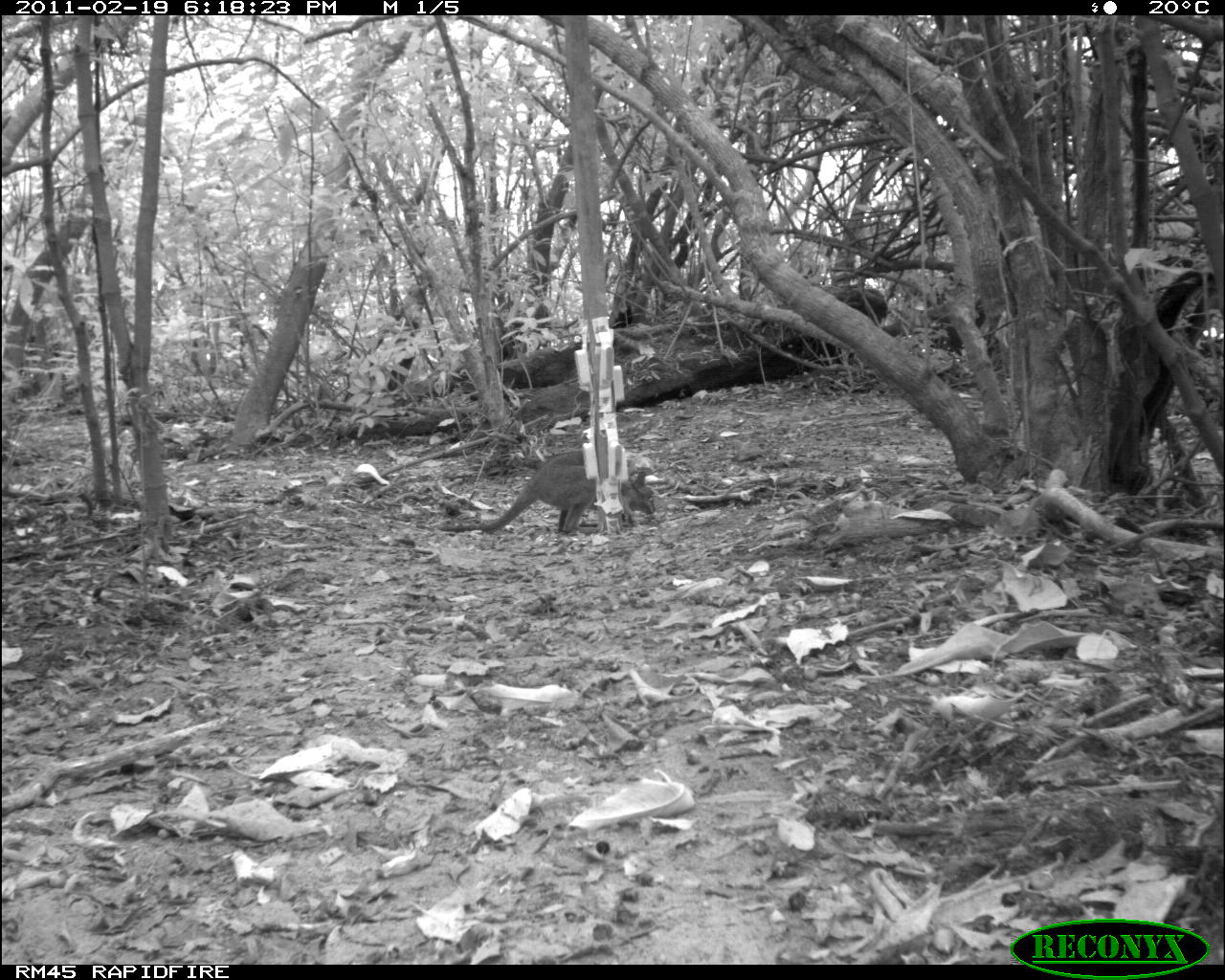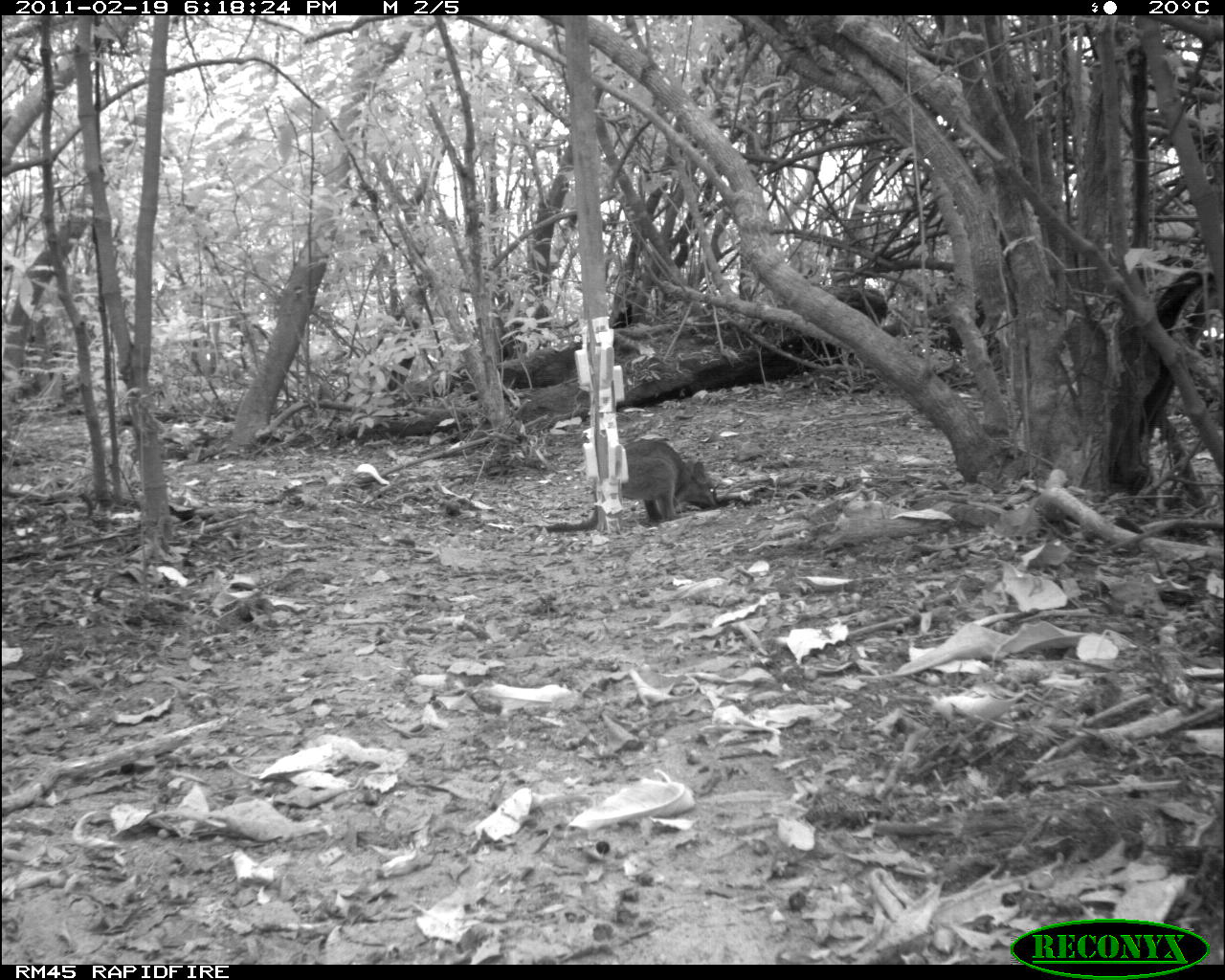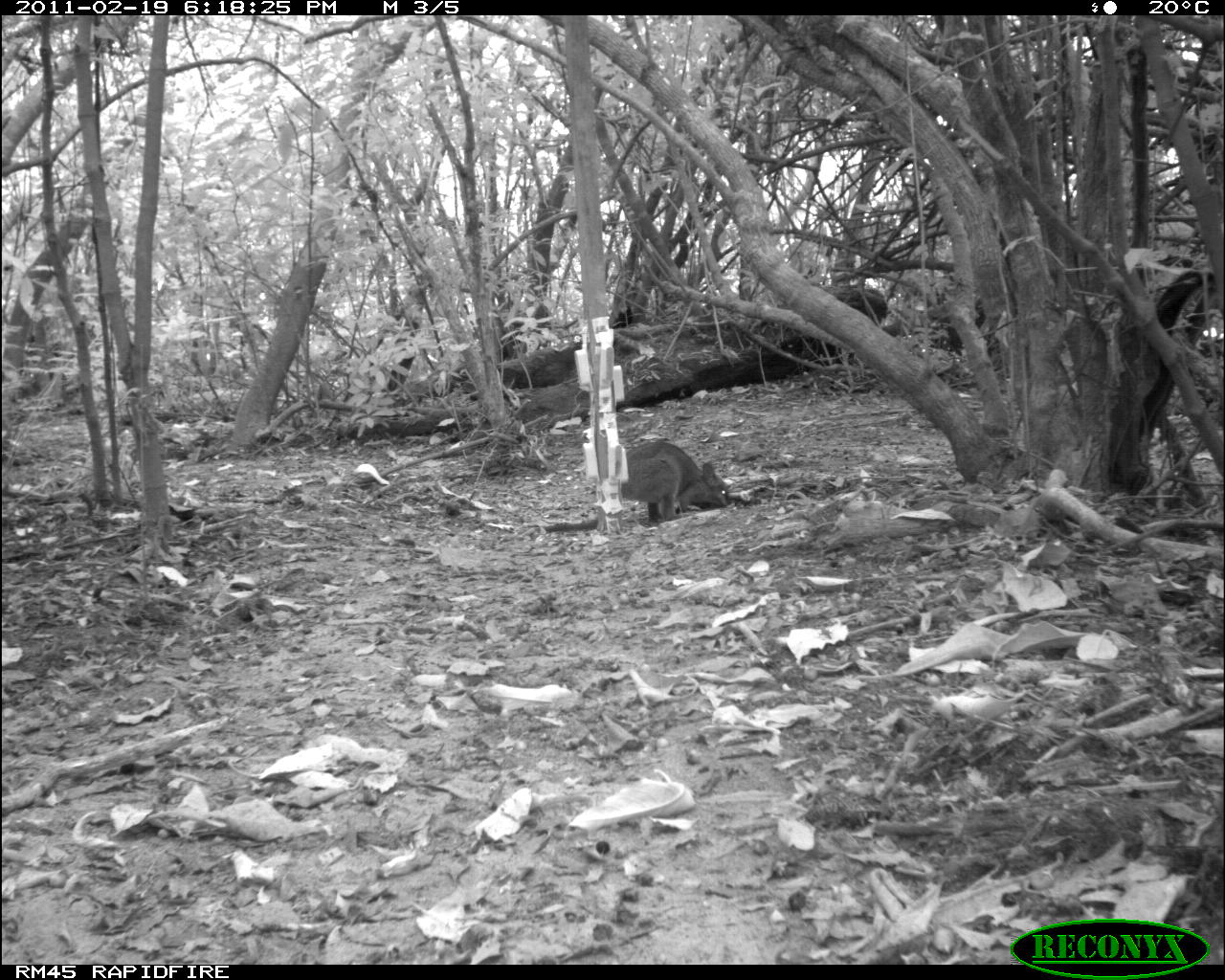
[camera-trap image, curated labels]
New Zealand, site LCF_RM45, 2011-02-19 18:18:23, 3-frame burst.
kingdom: Animalia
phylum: Chordata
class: Mammalia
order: Diprotodontia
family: Macropodidae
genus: Notamacropus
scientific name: Notamacropus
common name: wallaby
Wallaby (Notamacropus).